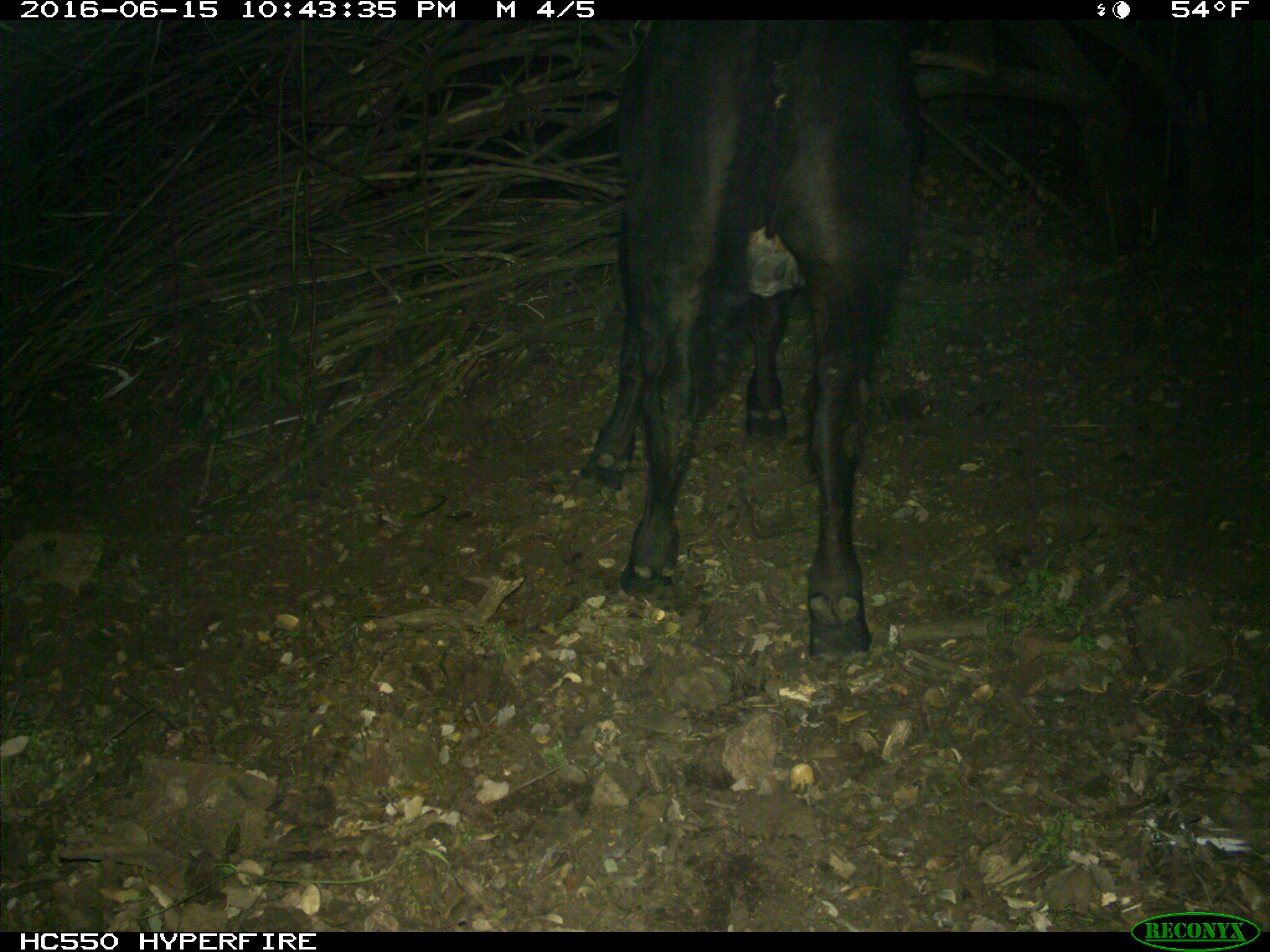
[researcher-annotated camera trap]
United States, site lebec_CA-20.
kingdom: Animalia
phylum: Chordata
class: Mammalia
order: Artiodactyla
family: Bovidae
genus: Bos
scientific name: Bos taurus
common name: domestic cow